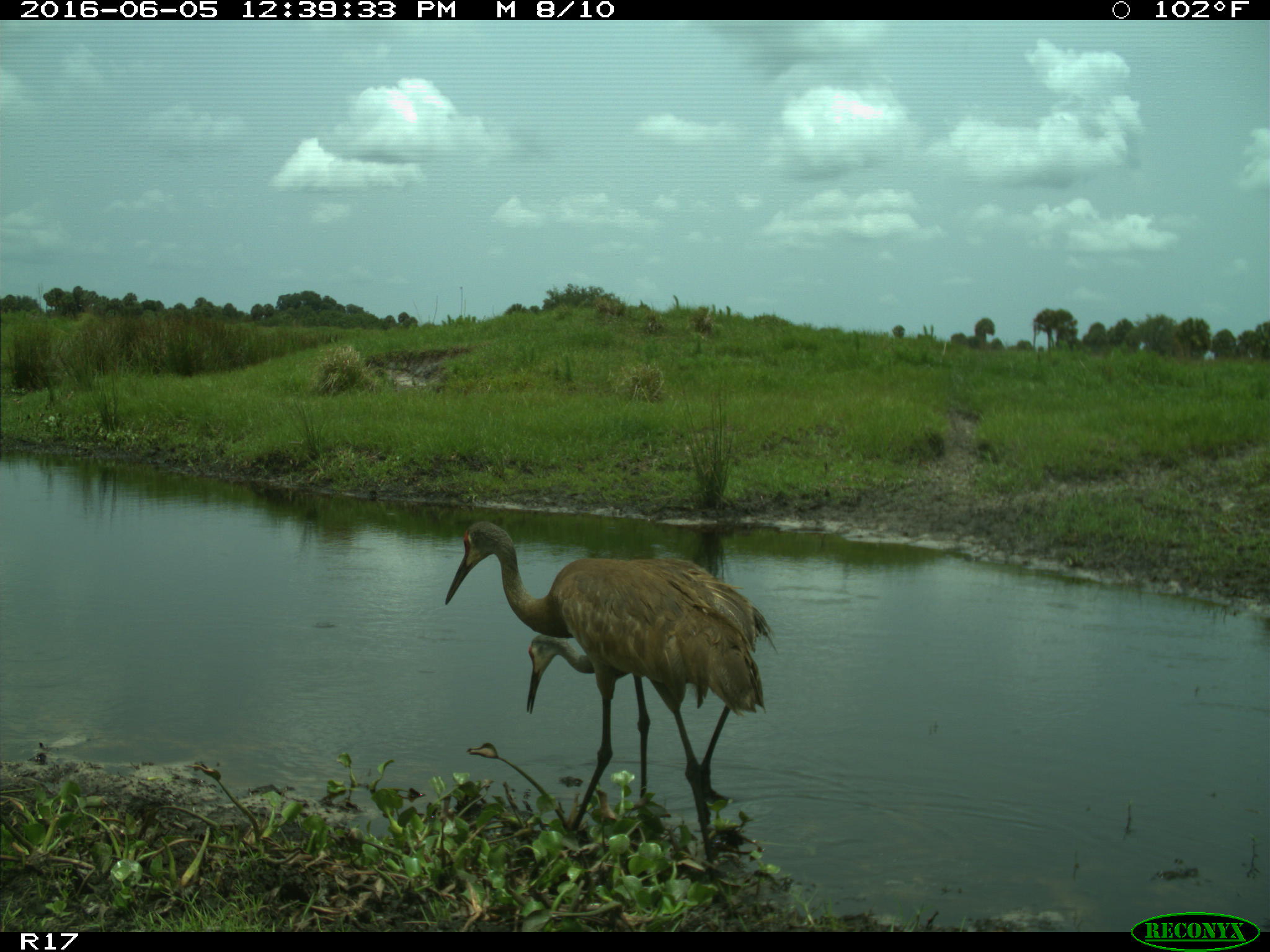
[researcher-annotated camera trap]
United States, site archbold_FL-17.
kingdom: Animalia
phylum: Chordata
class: Aves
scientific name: Aves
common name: birds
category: unidentified bird